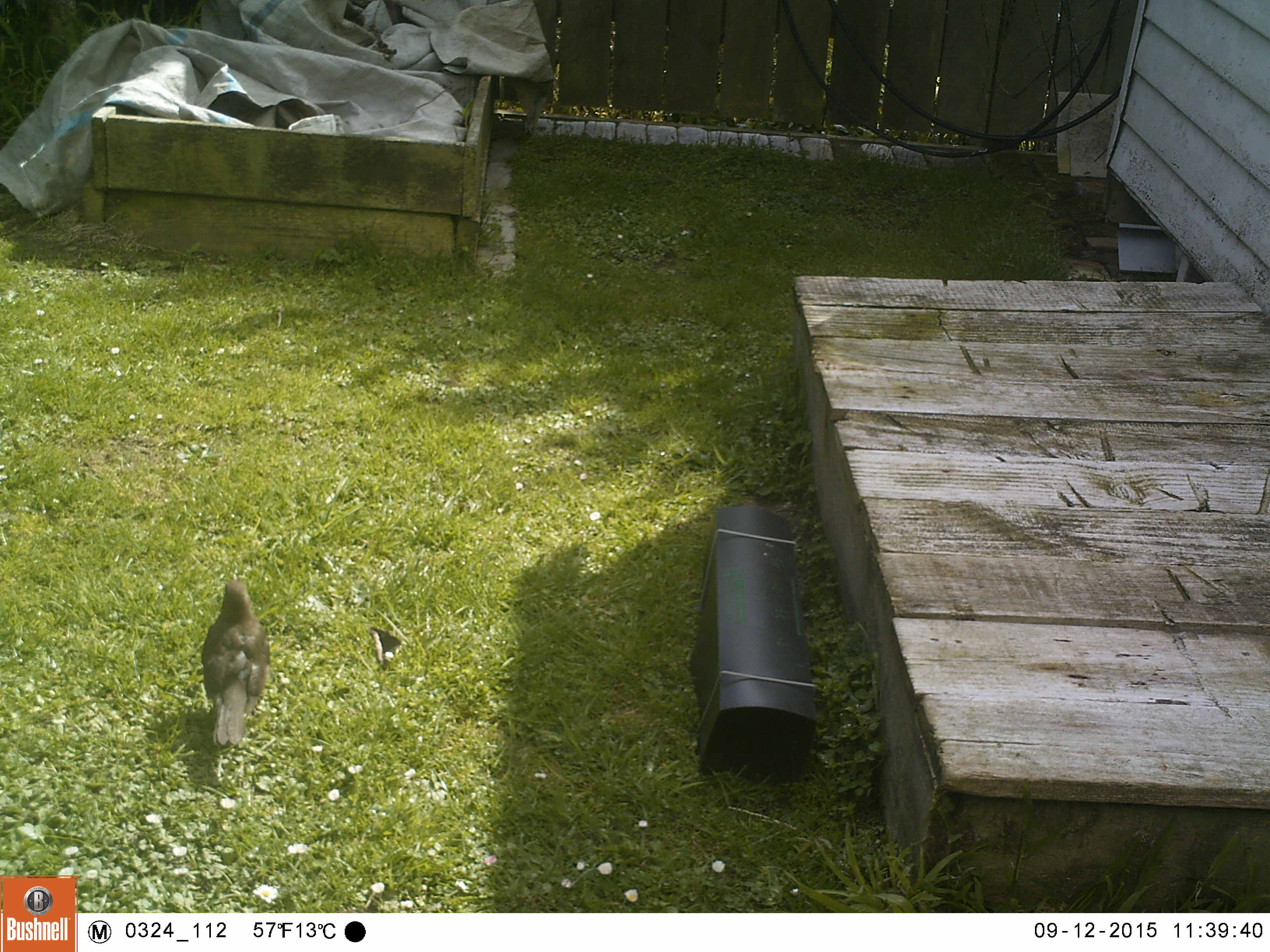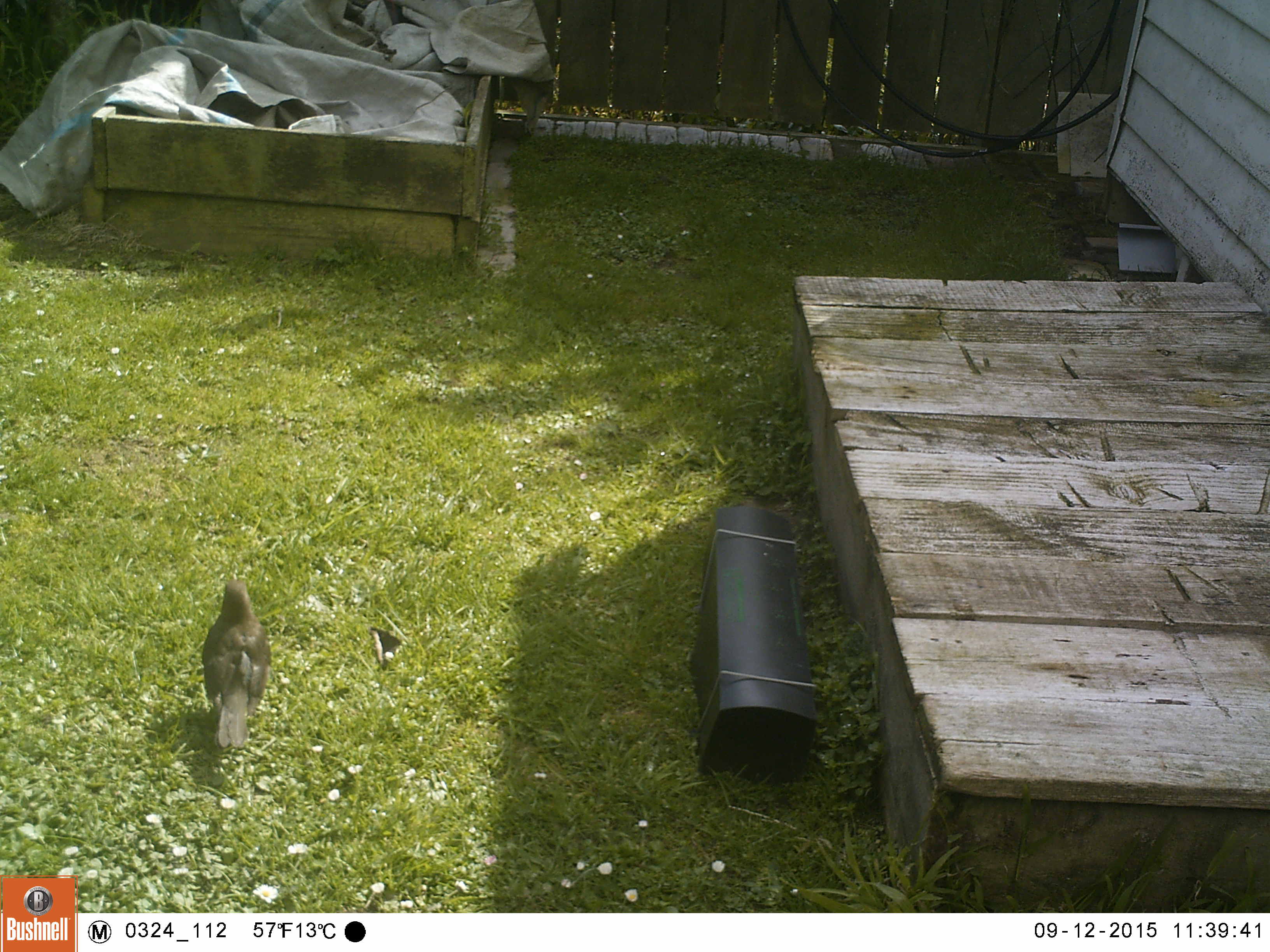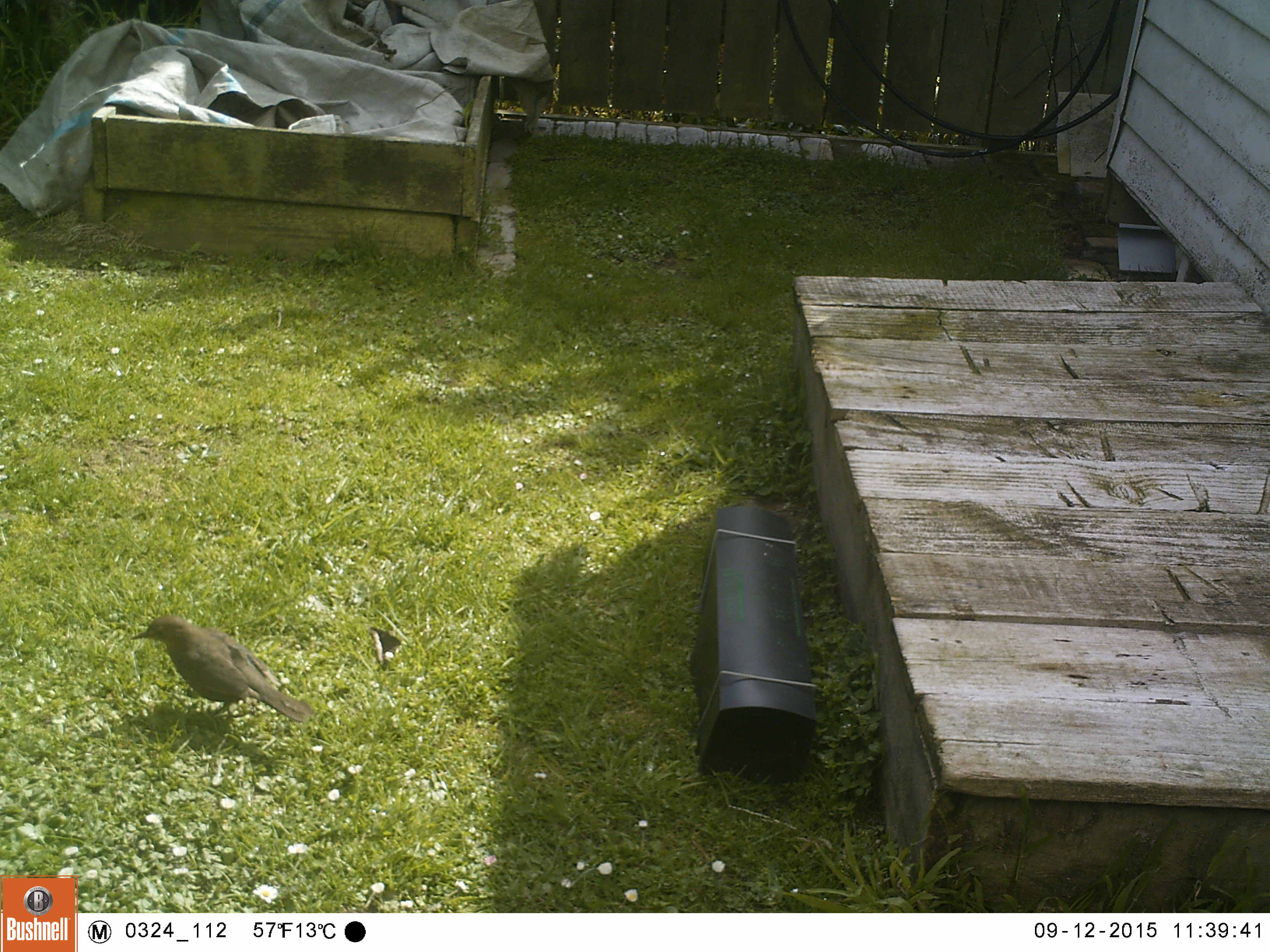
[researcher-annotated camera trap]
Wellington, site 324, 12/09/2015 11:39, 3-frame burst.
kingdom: Animalia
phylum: Chordata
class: Aves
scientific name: Aves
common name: bird